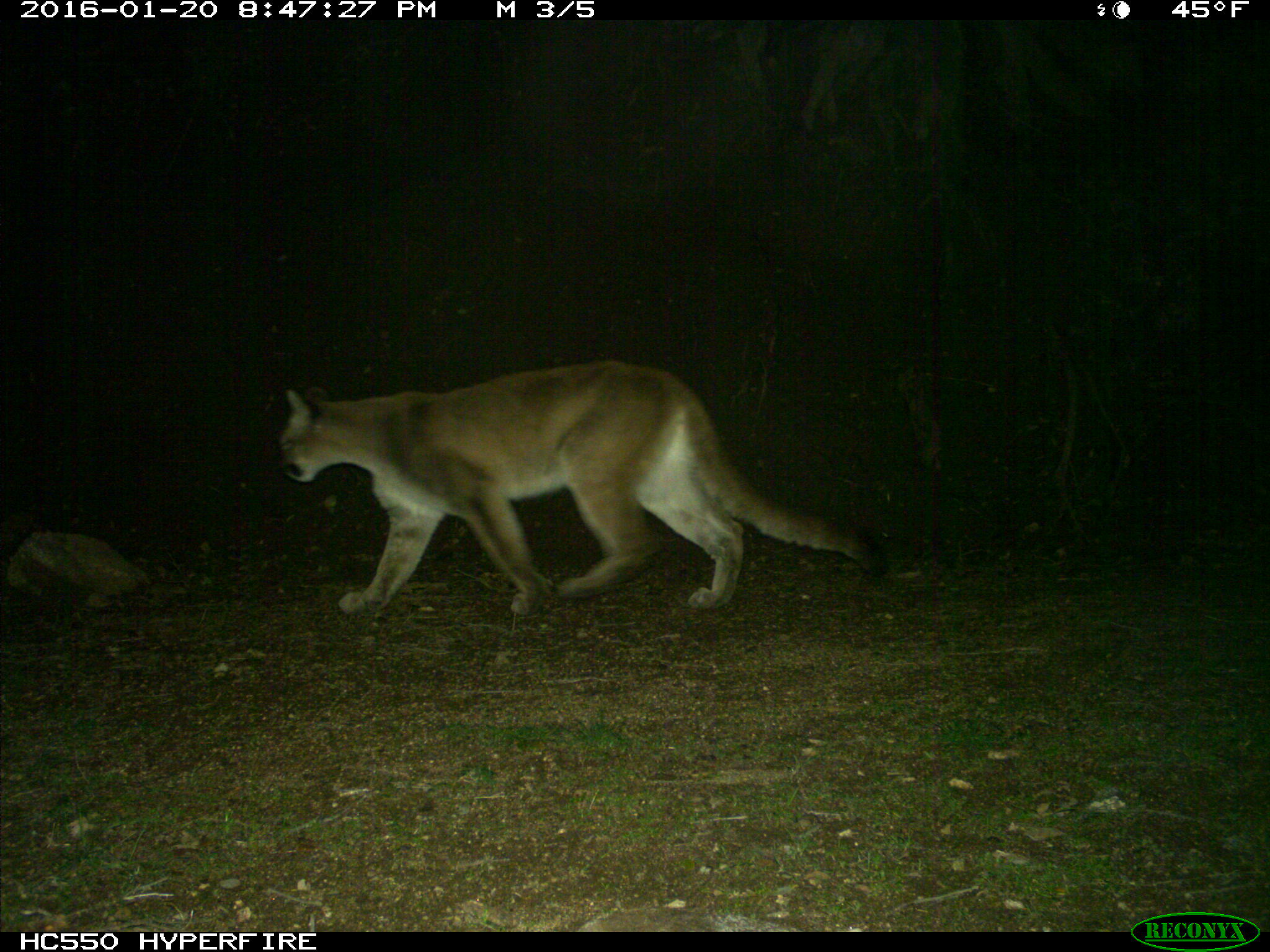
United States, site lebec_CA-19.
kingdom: Animalia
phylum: Chordata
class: Mammalia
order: Carnivora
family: Felidae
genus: Puma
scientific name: Puma concolor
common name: mountain lion